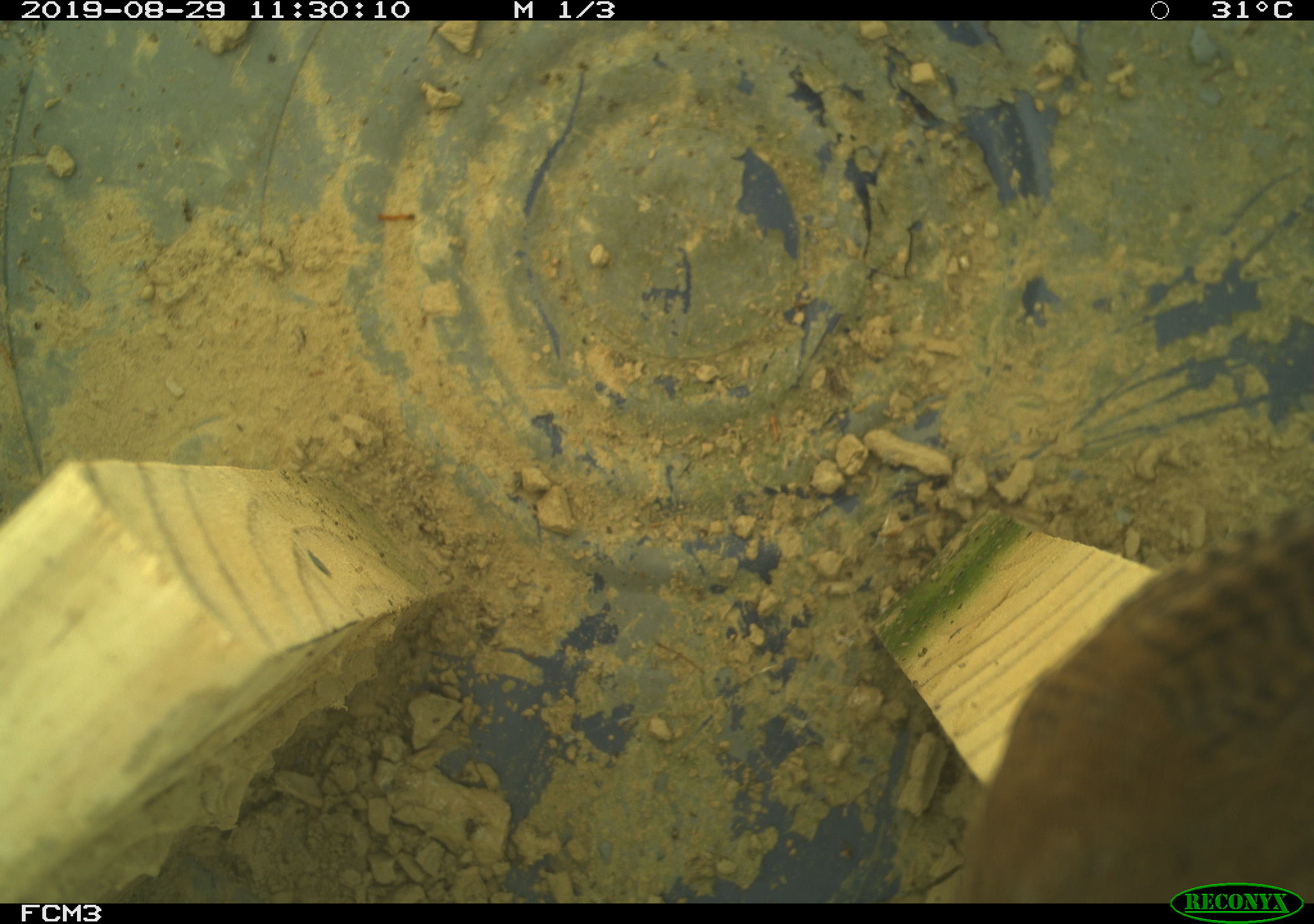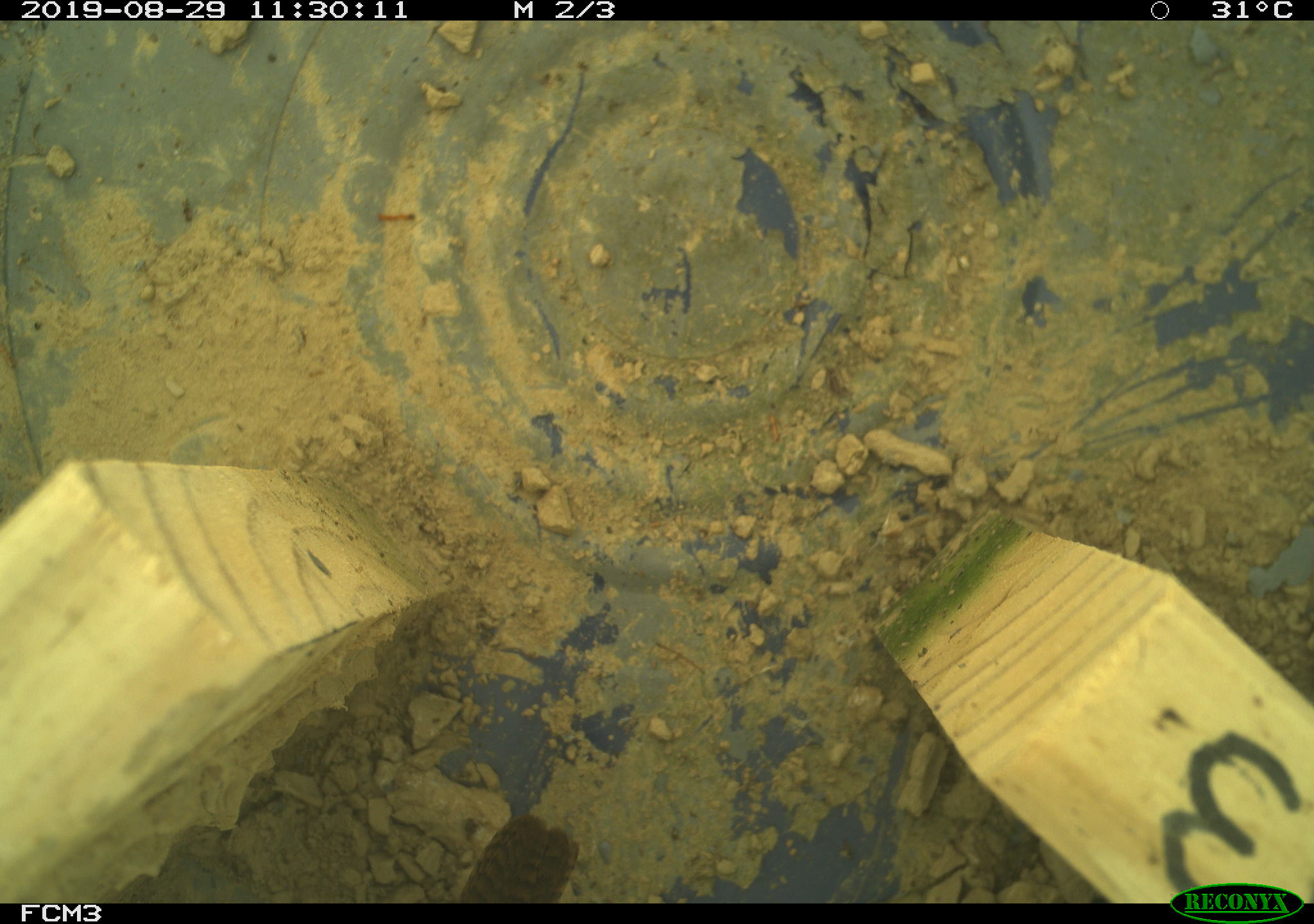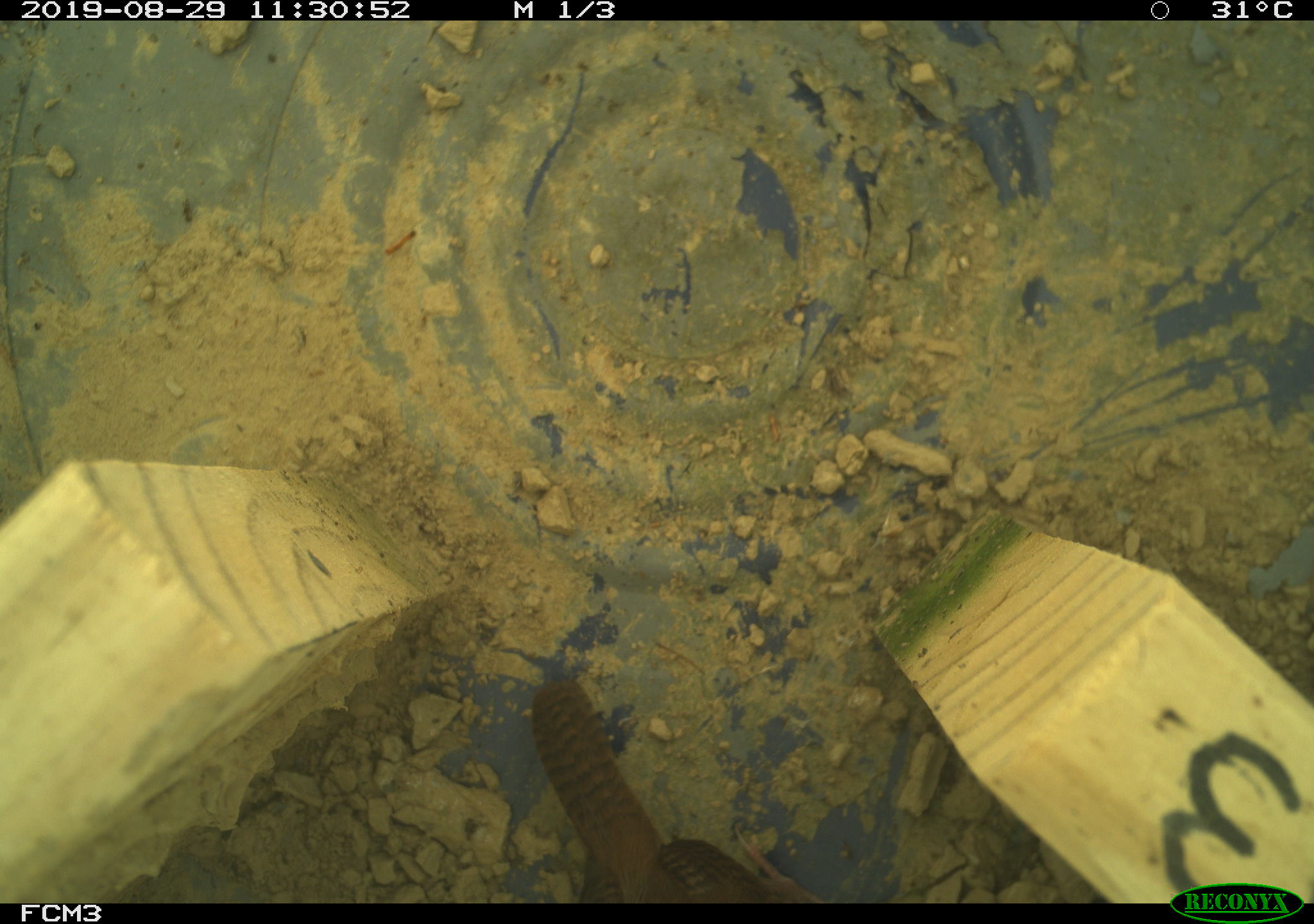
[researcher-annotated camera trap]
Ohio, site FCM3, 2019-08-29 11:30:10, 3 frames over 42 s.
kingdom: Animalia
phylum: Chordata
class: Aves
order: Passeriformes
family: Troglodytidae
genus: Troglodytes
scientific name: Troglodytes aedon aedon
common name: northern house wren